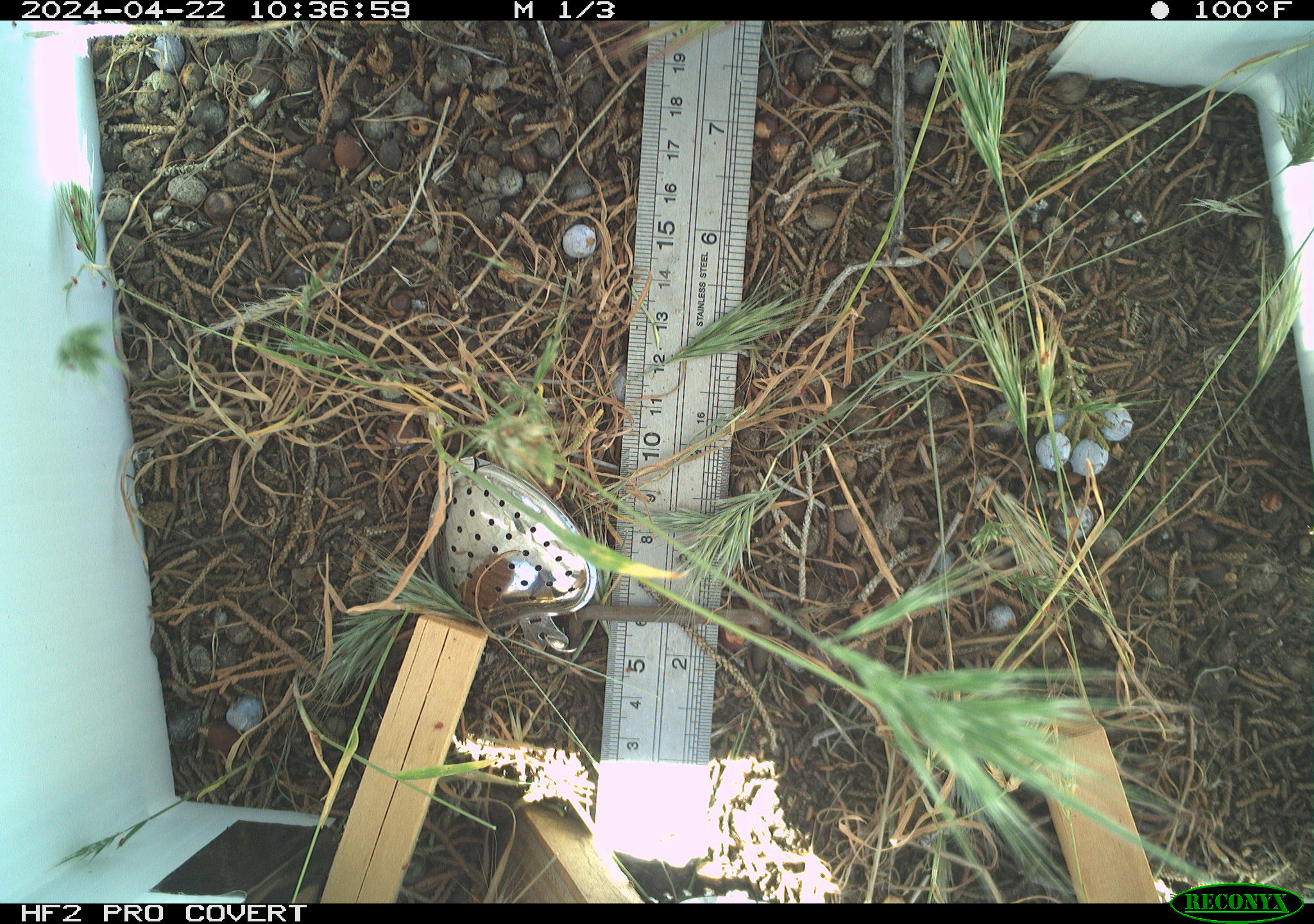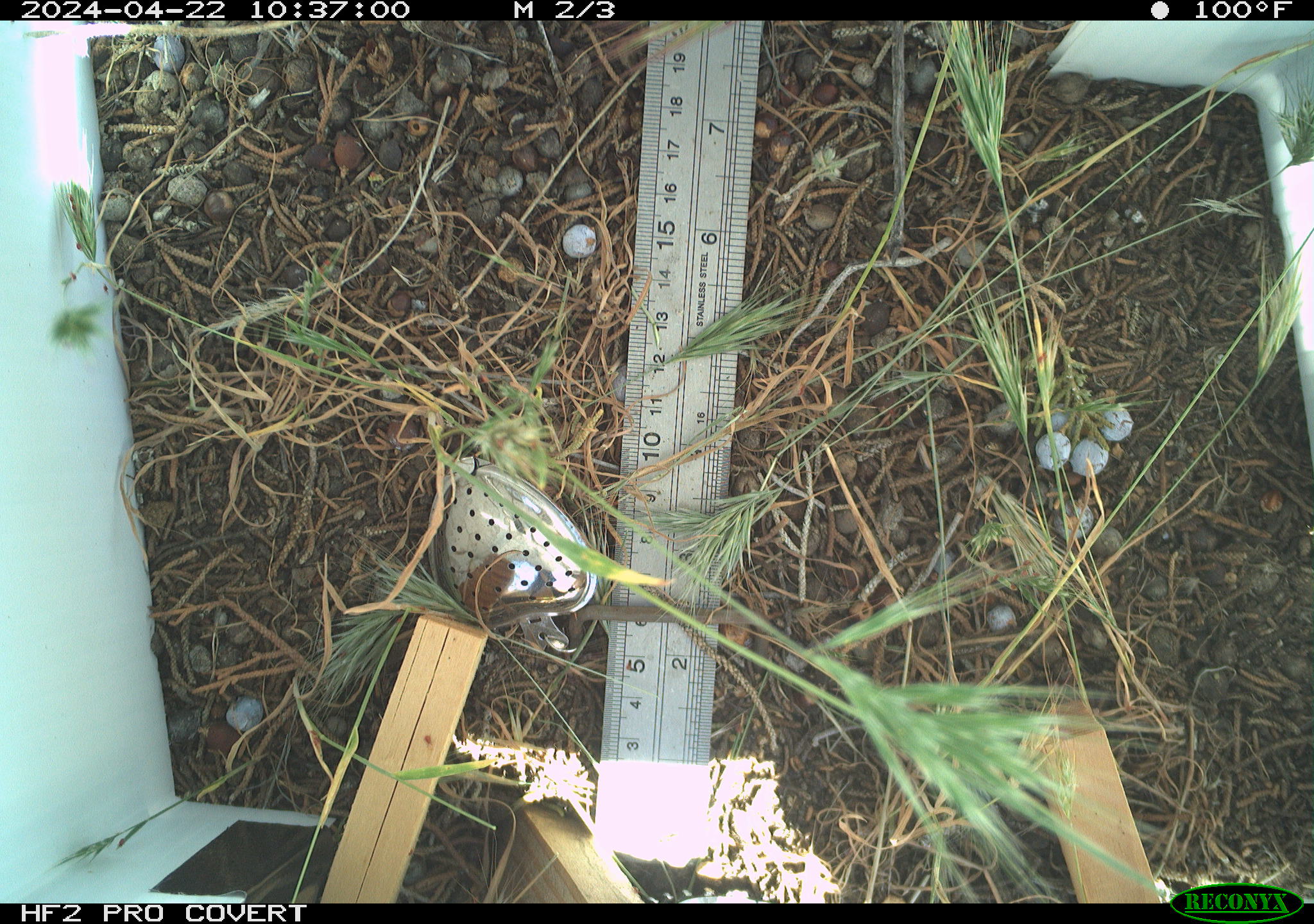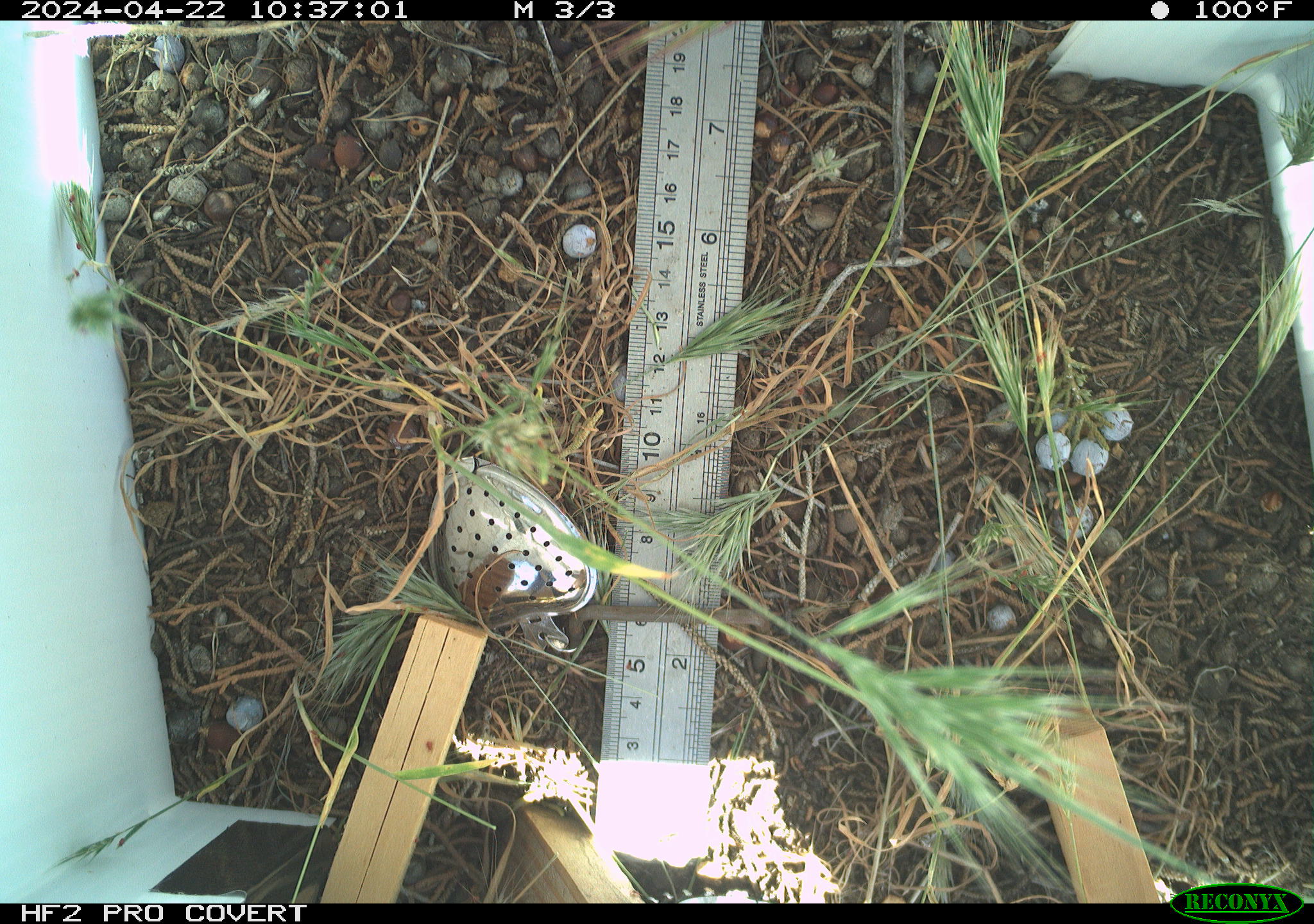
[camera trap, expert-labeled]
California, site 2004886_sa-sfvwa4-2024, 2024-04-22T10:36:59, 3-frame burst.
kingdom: Animalia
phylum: Arthropoda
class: Insecta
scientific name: Insecta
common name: insect